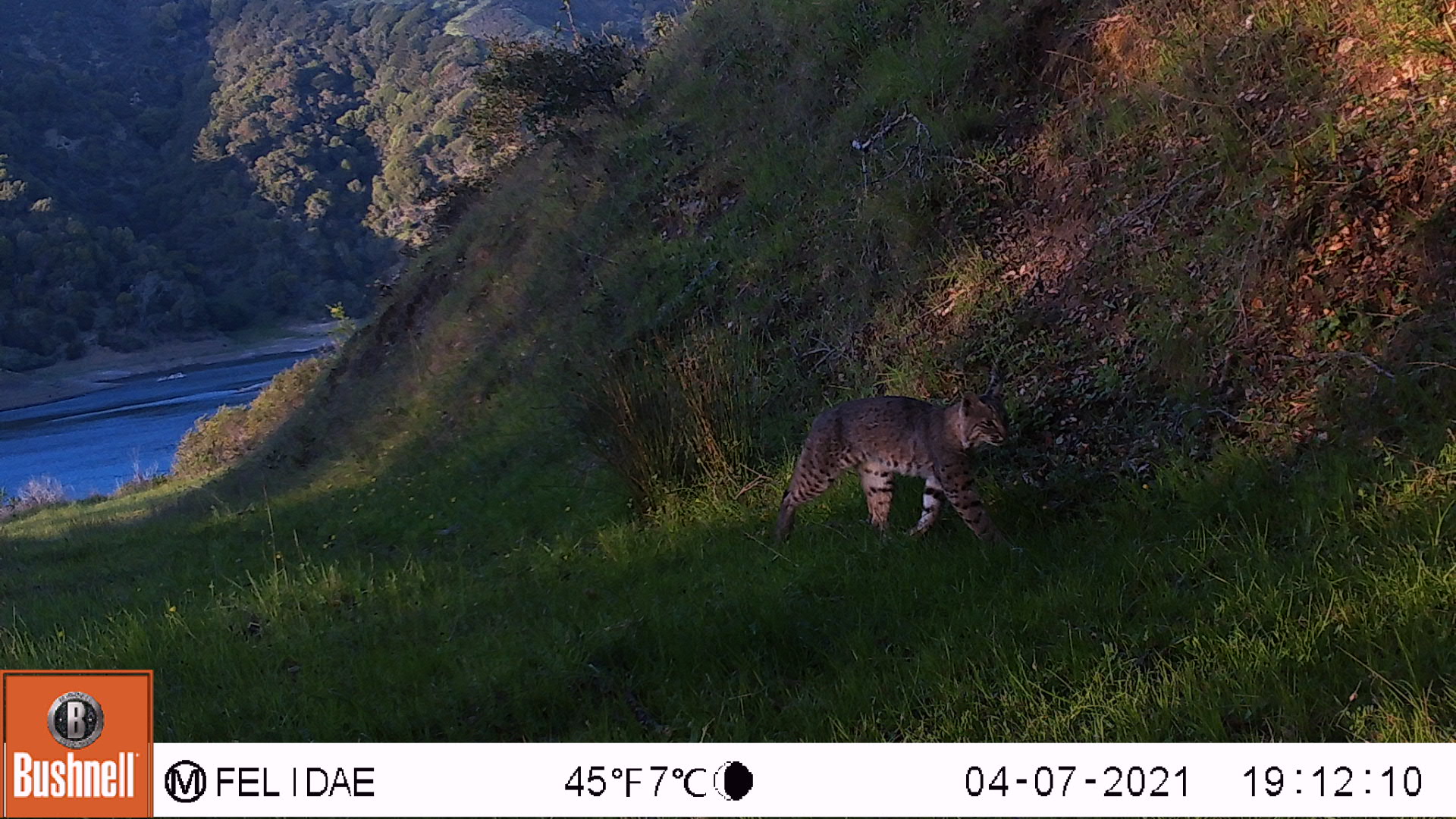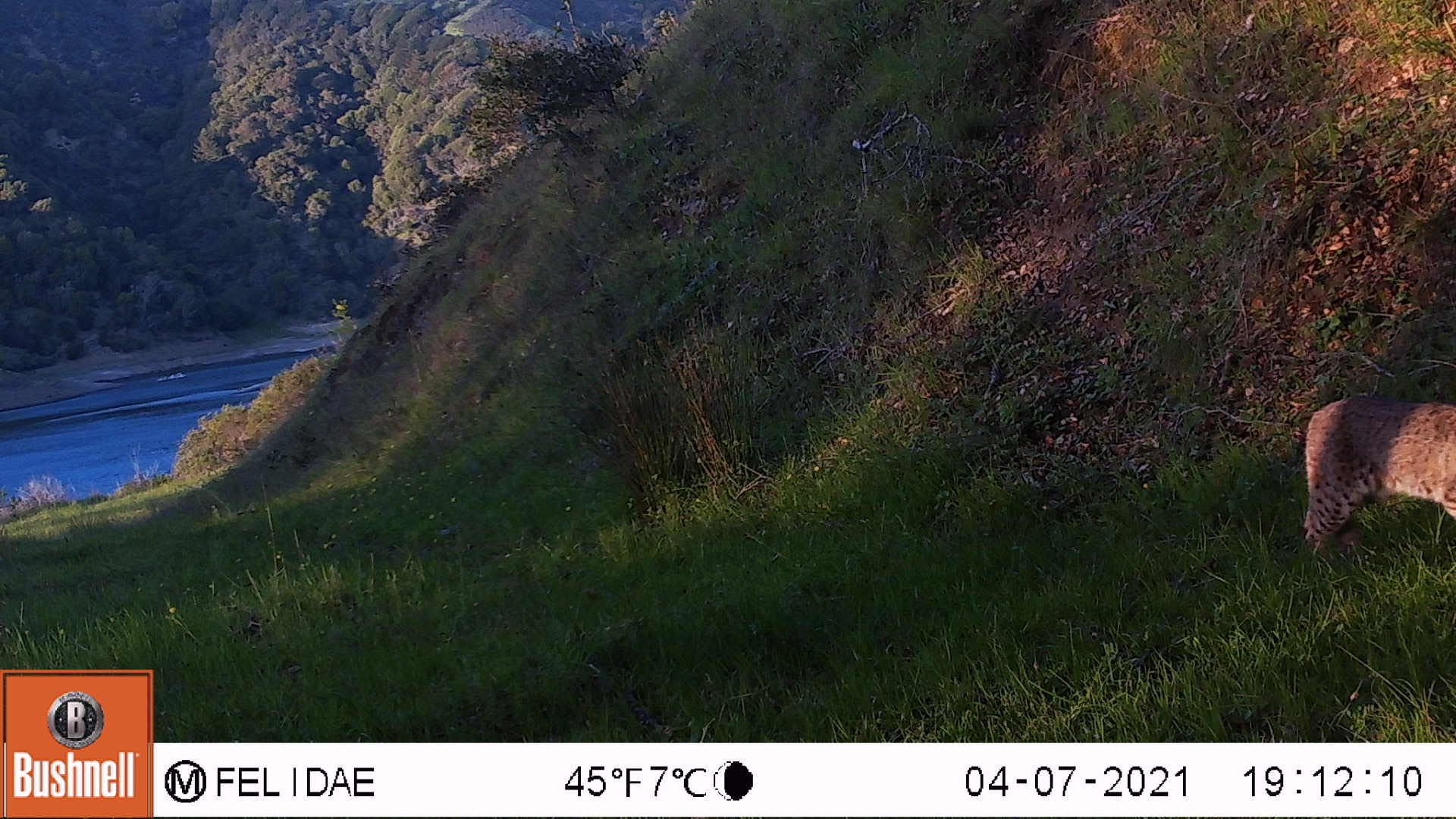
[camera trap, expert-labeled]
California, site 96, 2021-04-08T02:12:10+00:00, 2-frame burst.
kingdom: Animalia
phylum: Chordata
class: Mammalia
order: Carnivora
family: Felidae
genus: Lynx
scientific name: Lynx rufus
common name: bobcat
Bobcat (Lynx rufus).